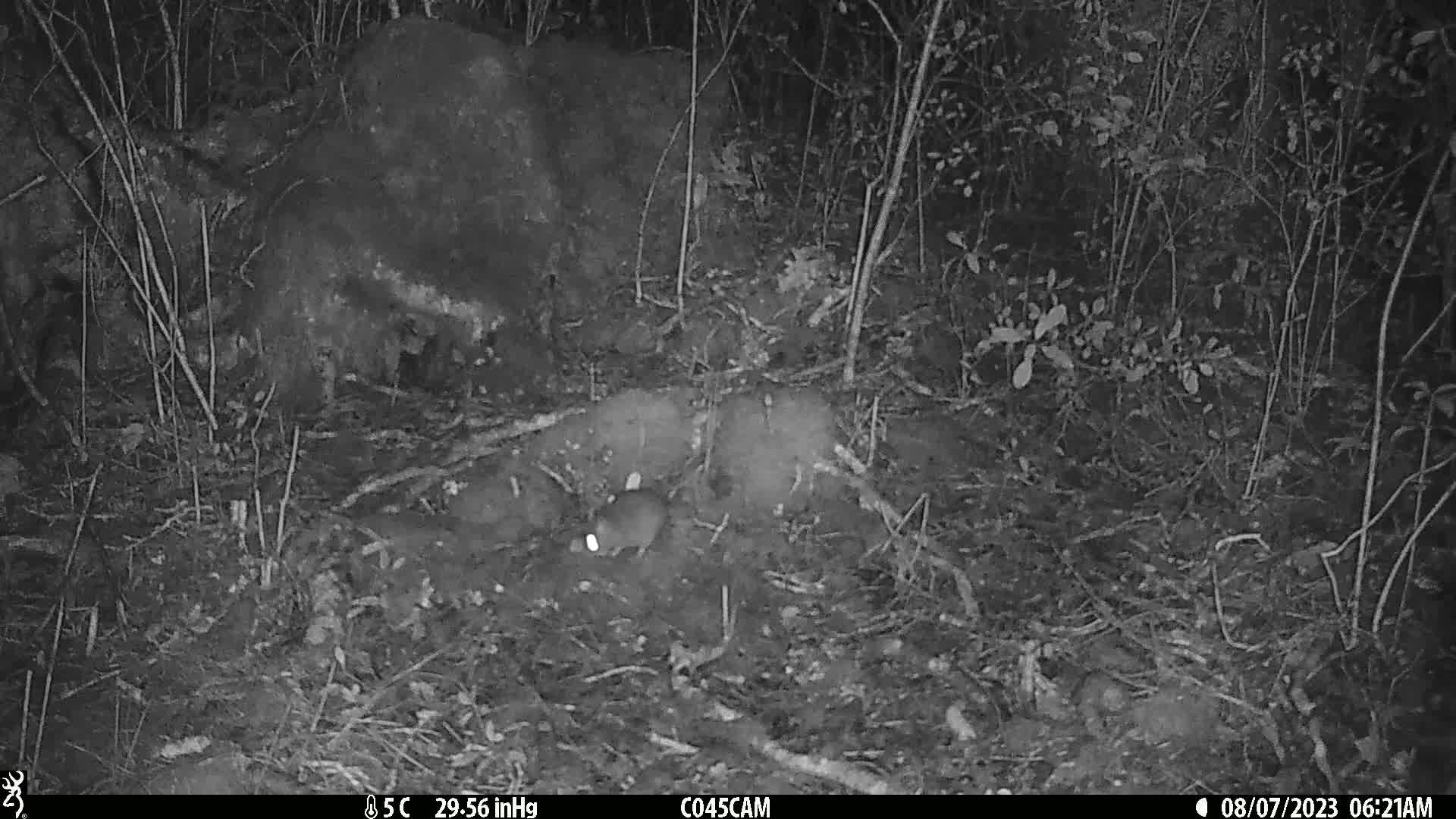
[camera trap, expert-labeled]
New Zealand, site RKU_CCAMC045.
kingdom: Animalia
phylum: Chordata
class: Mammalia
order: Rodentia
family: Muridae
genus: Rattus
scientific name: Rattus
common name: rat